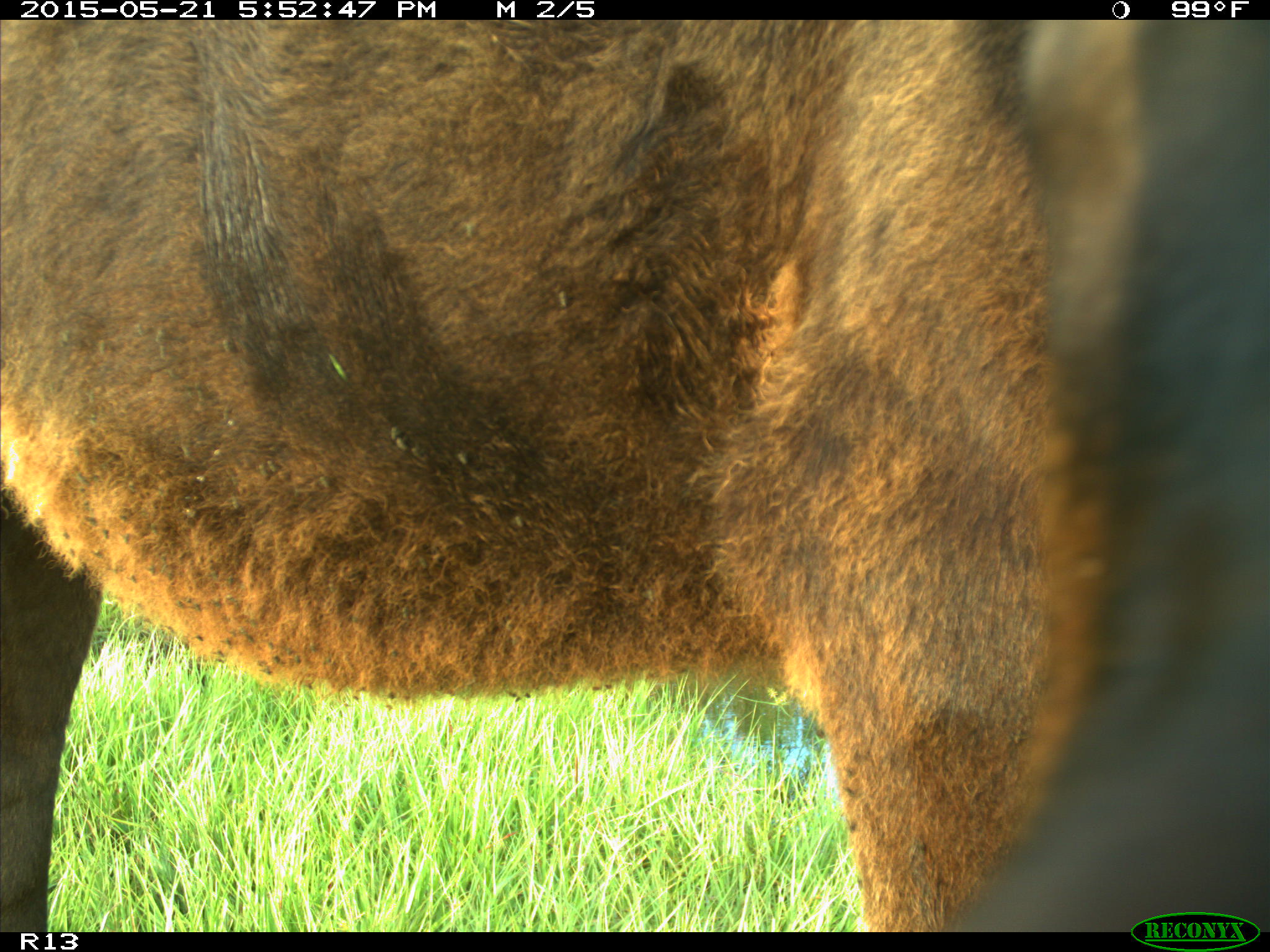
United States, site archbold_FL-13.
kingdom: Animalia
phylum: Chordata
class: Mammalia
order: Artiodactyla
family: Bovidae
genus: Bos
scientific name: Bos taurus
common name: domestic cow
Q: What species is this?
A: Bos taurus (domestic cow).